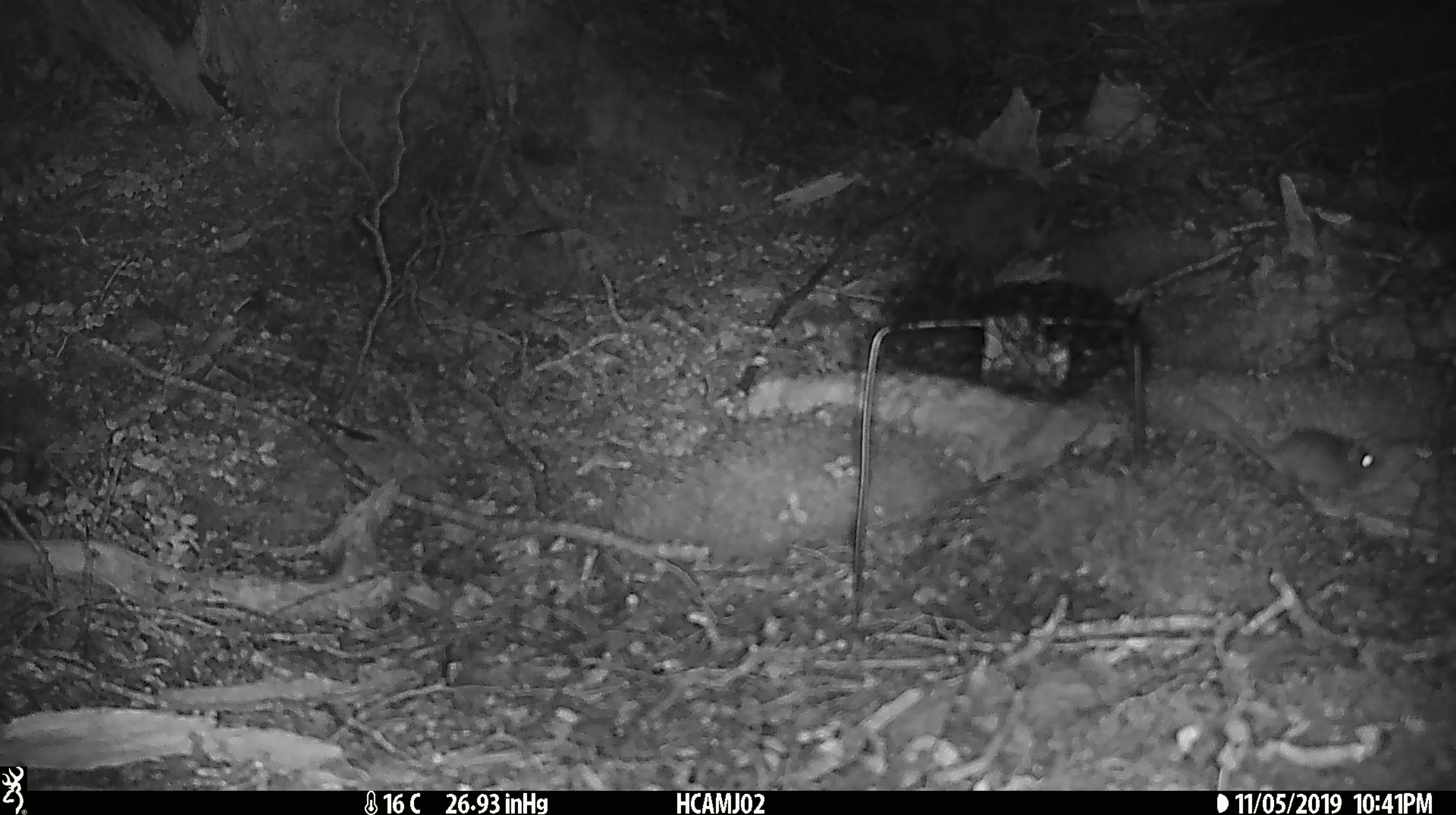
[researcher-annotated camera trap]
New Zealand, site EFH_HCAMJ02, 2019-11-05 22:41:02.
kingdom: Animalia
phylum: Chordata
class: Mammalia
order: Rodentia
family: Muridae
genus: Mus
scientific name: Mus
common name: mouse